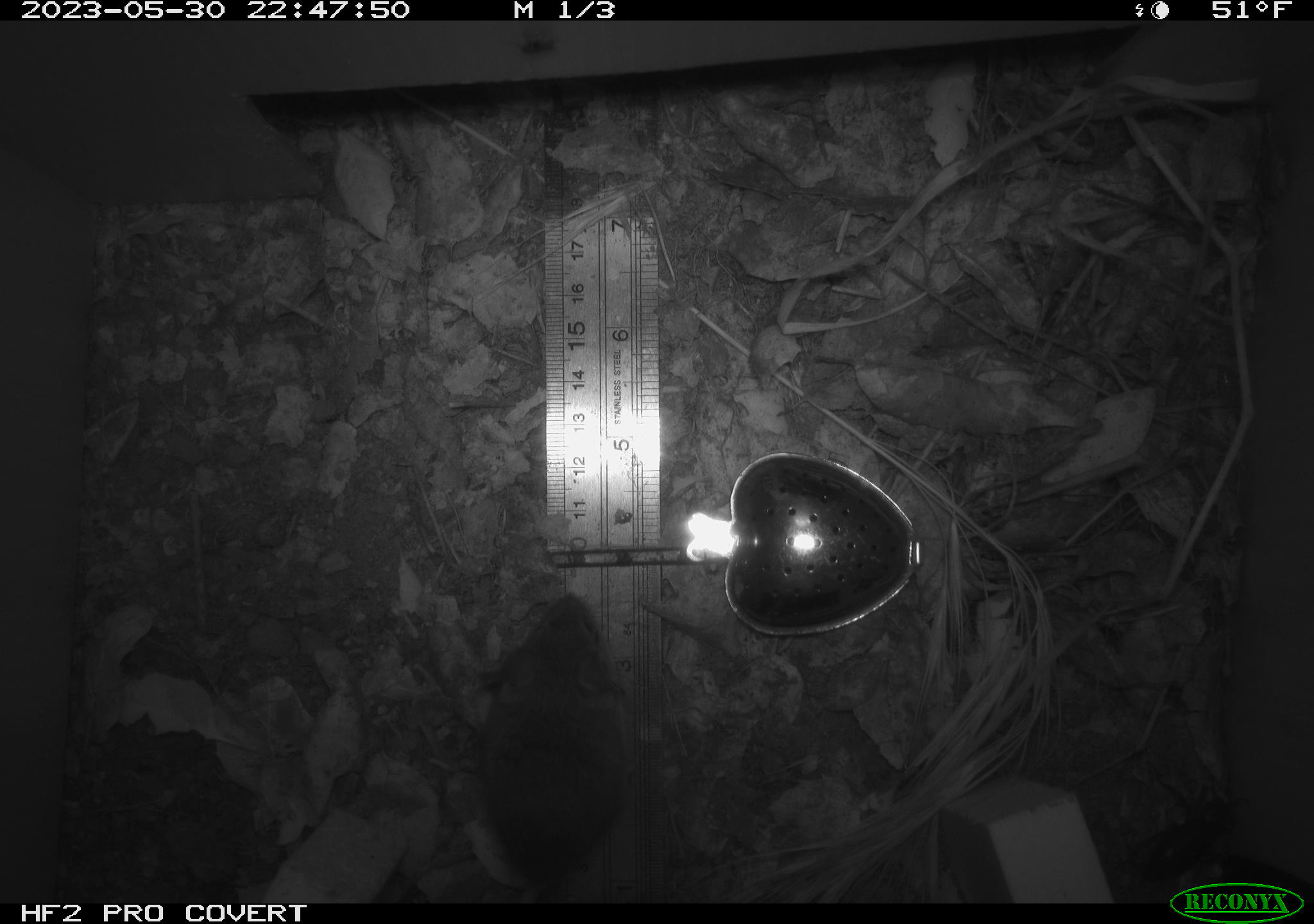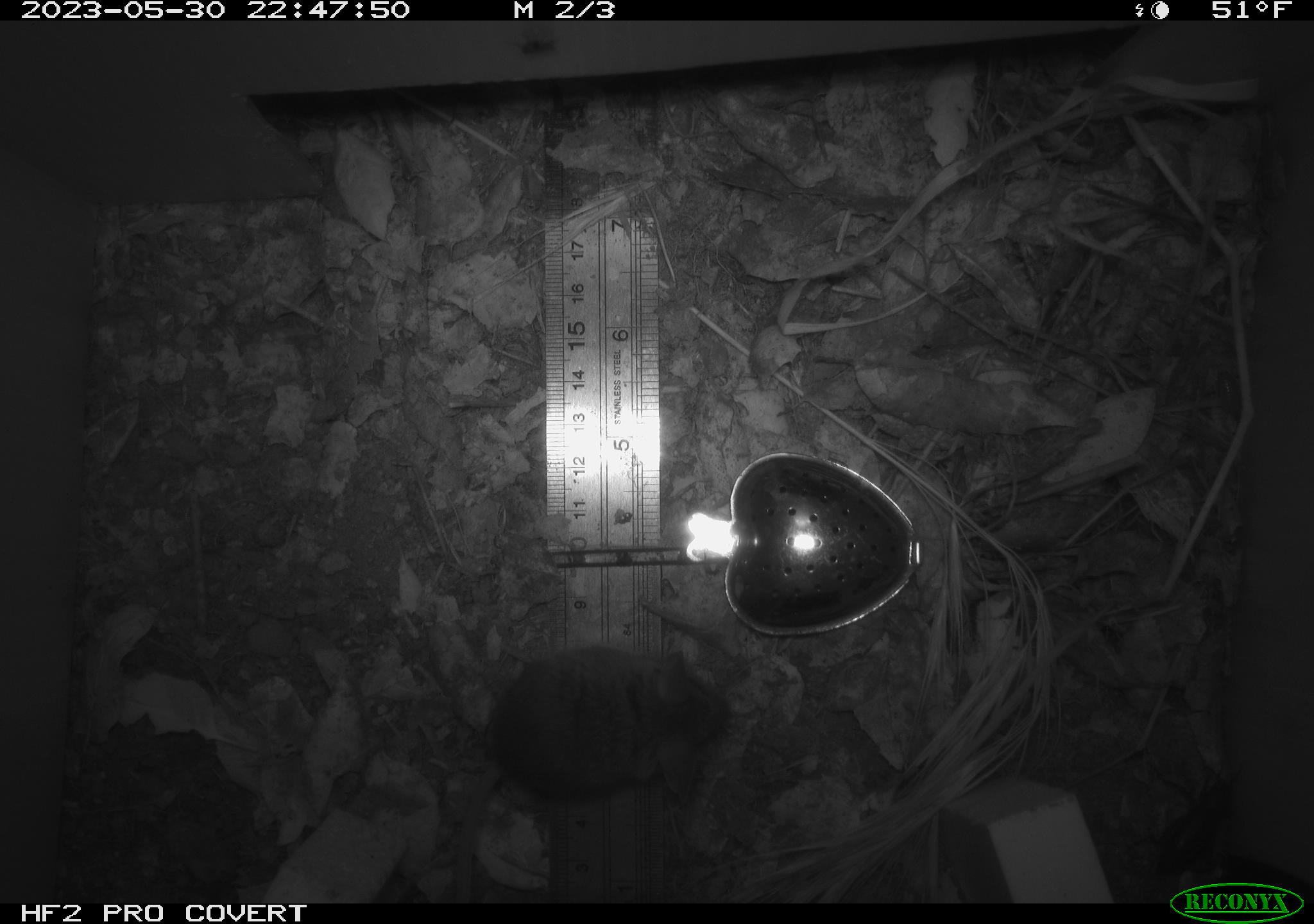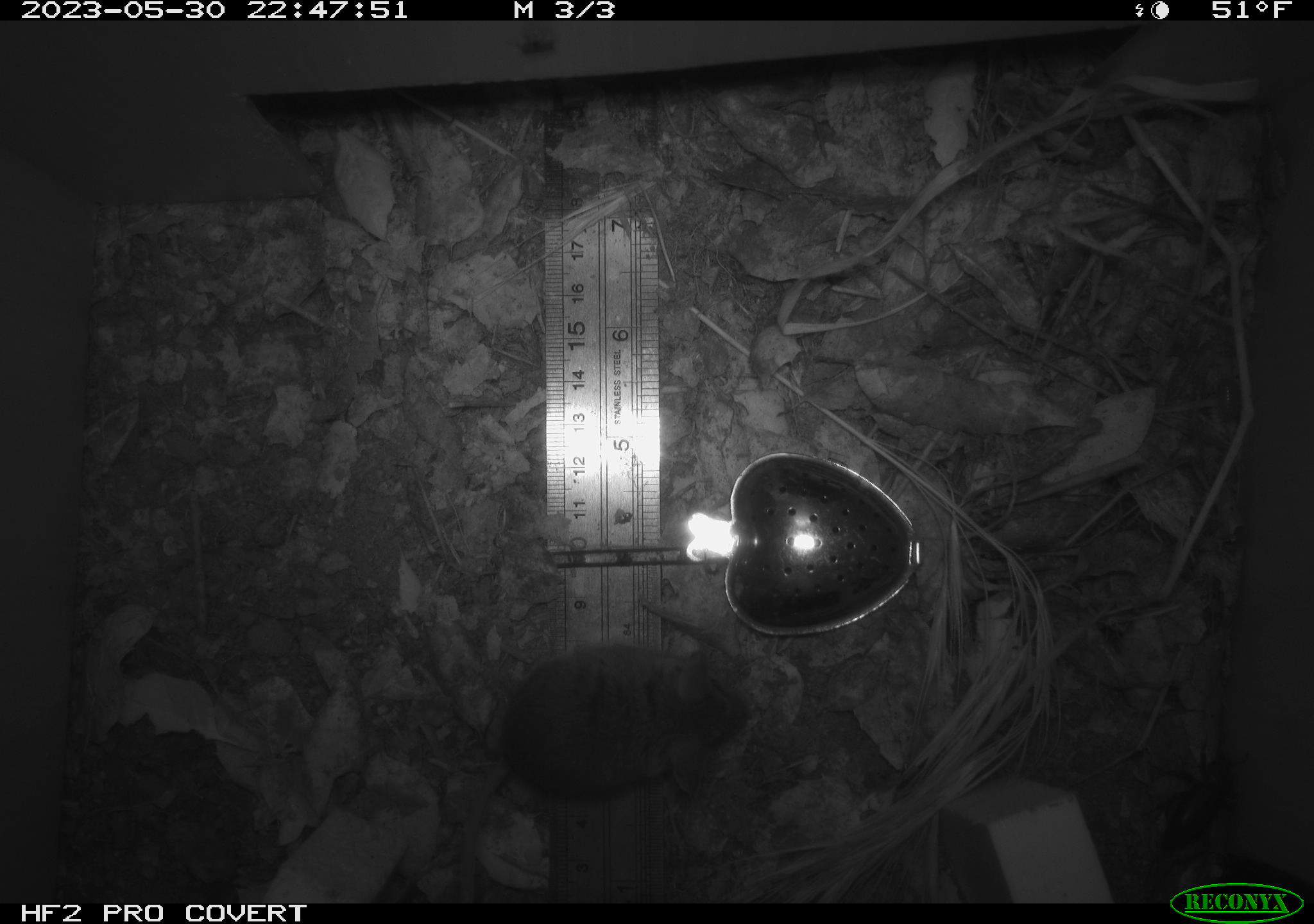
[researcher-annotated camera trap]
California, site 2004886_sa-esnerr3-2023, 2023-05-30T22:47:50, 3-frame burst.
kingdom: Animalia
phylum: Chordata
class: Mammalia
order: Rodentia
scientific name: Rodentia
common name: mouse species